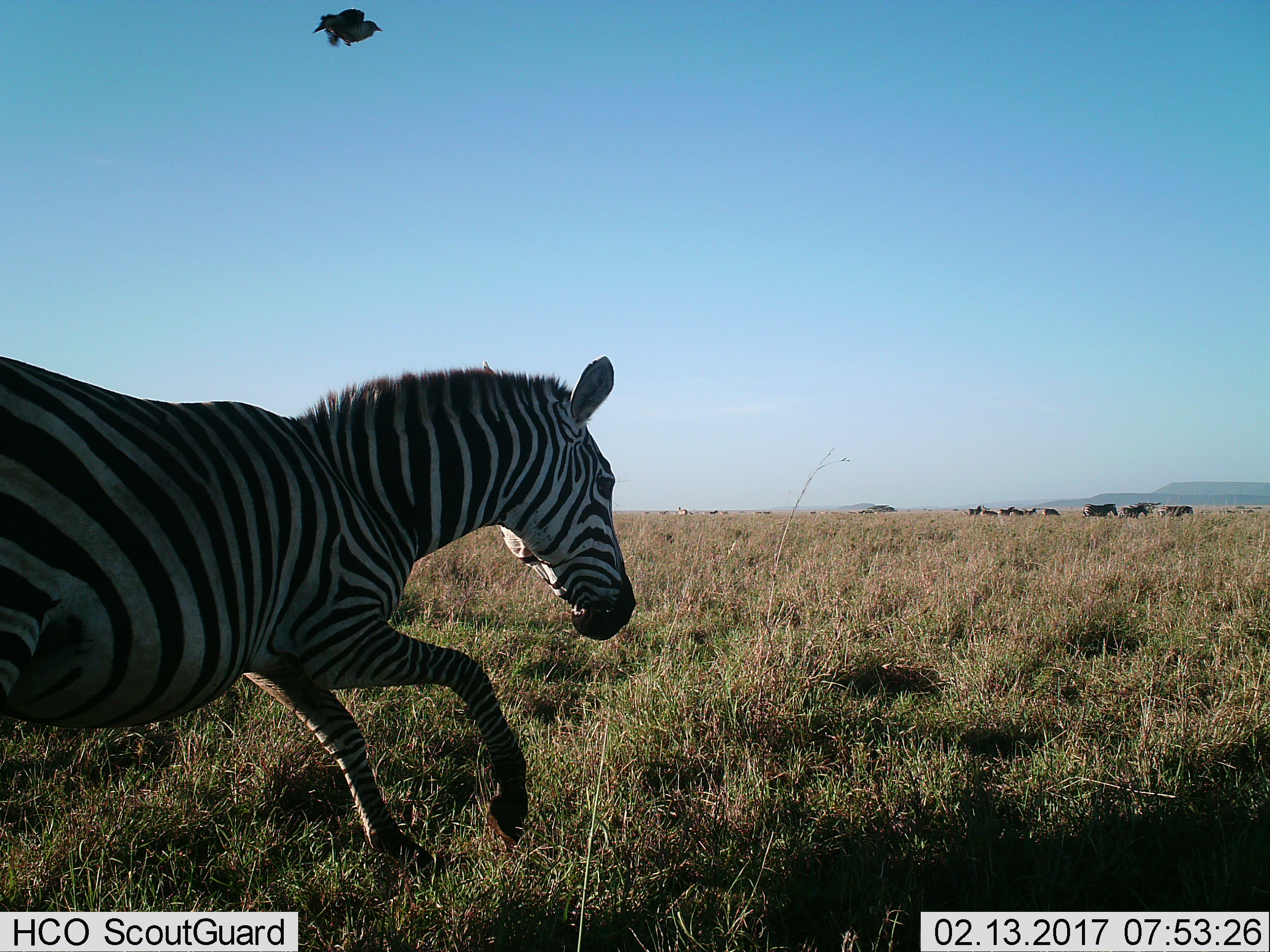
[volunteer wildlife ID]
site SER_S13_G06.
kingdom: Animalia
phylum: Chordata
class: Mammalia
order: Perissodactyla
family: Equidae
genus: Equus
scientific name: Equus quagga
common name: plains zebra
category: zebraplains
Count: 11-50.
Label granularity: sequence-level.